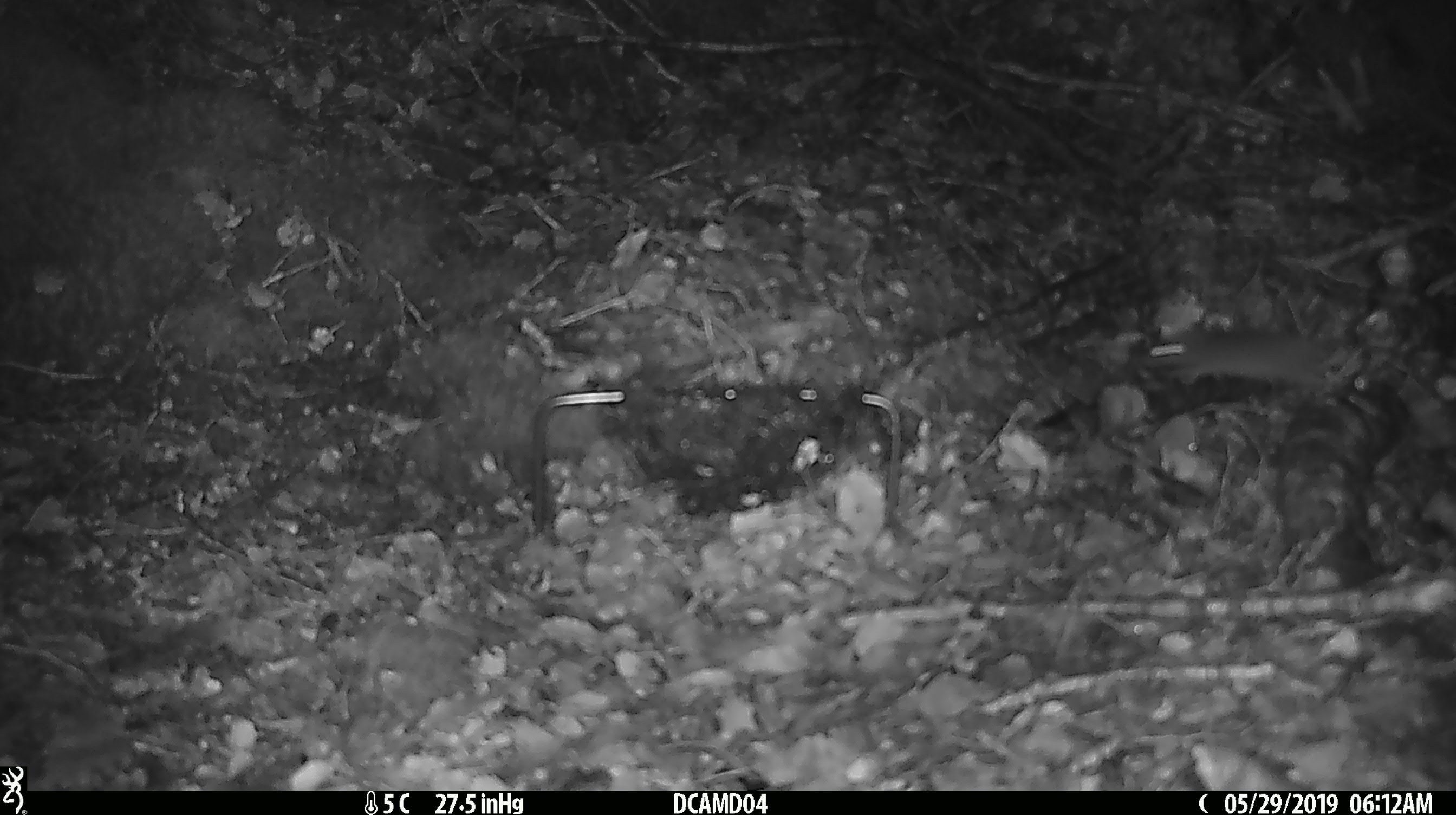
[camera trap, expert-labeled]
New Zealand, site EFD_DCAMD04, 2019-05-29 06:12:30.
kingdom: Animalia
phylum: Chordata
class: Mammalia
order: Rodentia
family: Muridae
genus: Mus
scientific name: Mus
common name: mouse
Mouse (Mus).